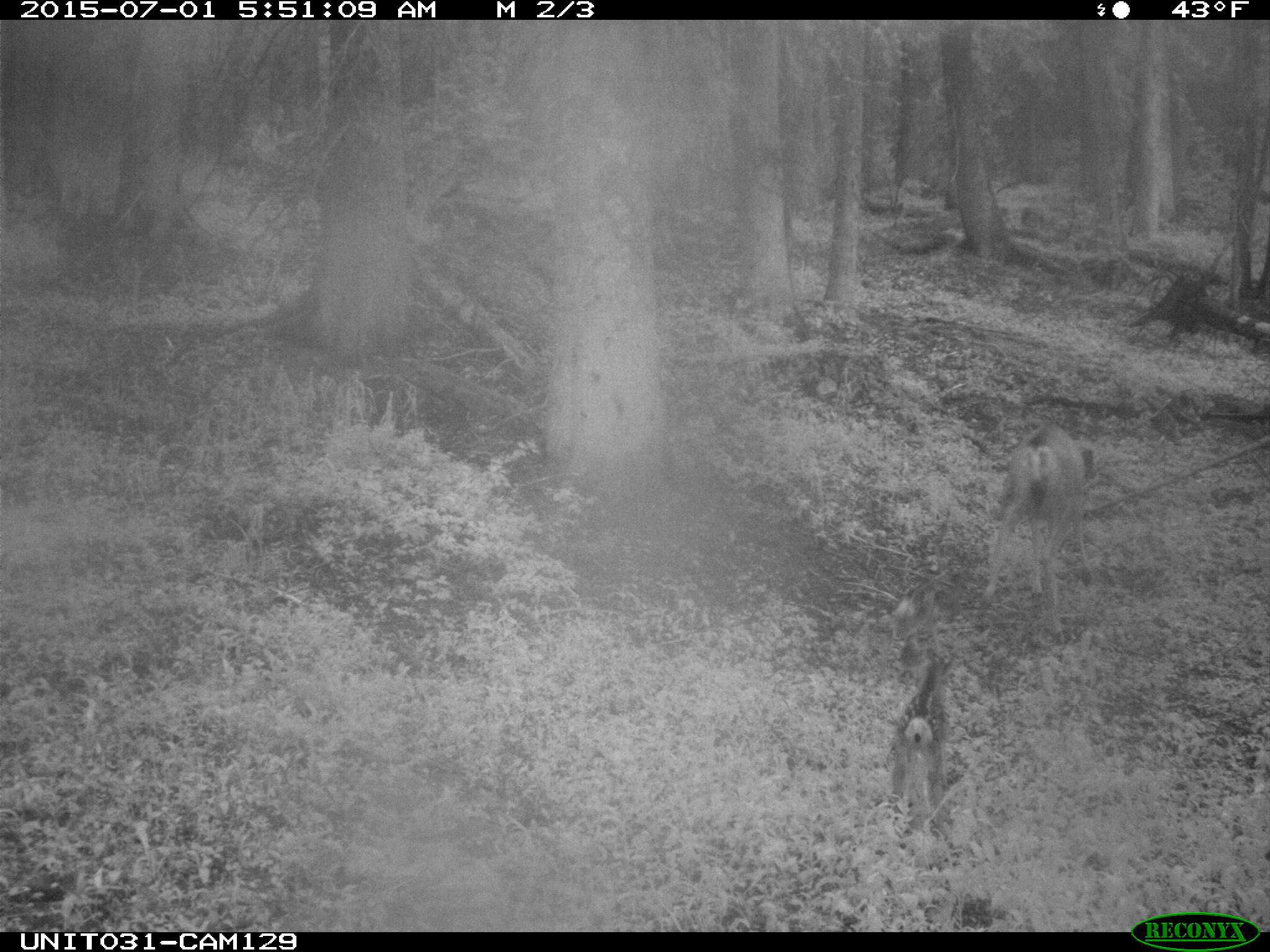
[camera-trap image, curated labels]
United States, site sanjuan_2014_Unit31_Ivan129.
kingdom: Animalia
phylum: Chordata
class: Mammalia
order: Artiodactyla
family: Cervidae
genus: Odocoileus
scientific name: Odocoileus hemionus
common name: mule deer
Odocoileus hemionus (mule deer).